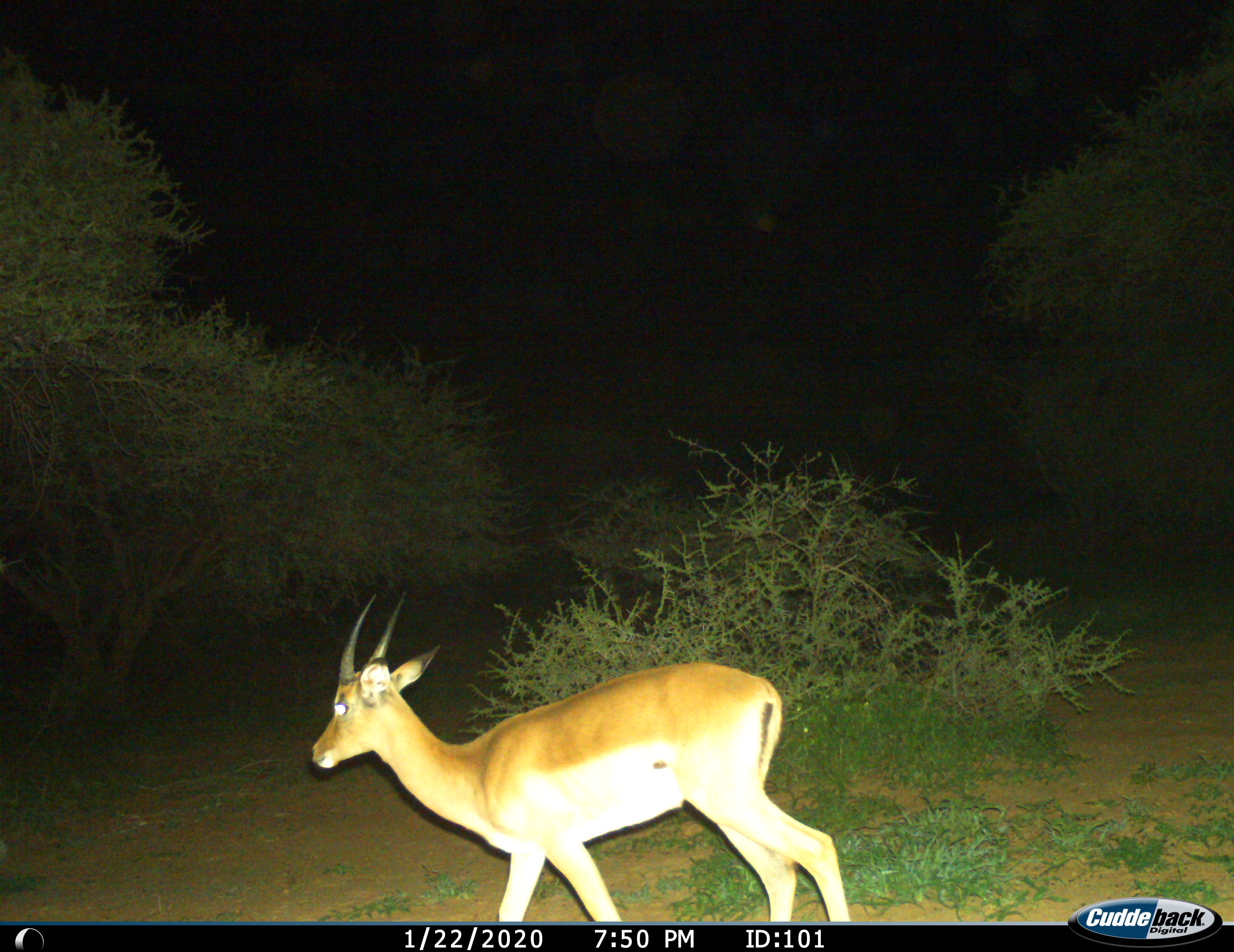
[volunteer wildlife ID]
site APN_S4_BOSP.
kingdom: Animalia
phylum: Chordata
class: Mammalia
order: Artiodactyla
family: Bovidae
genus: Aepyceros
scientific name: Aepyceros melampus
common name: impala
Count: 1.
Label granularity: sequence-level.